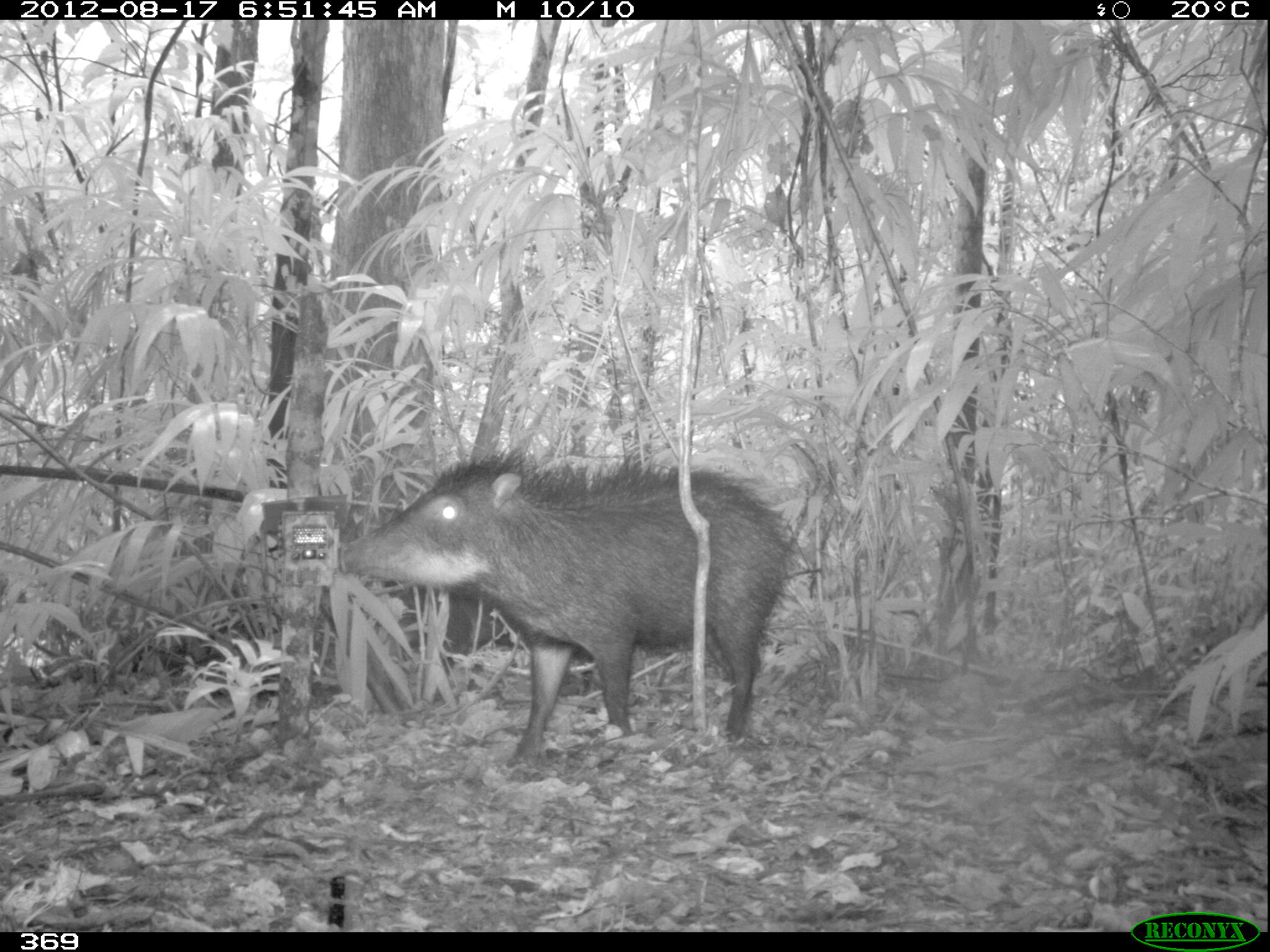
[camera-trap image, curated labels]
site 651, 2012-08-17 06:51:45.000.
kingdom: Animalia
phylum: Chordata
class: Mammalia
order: Artiodactyla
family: Tayassuidae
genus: Tayassu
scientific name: Tayassu pecari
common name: white-lipped peccary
Tayassu pecari (white-lipped peccary).